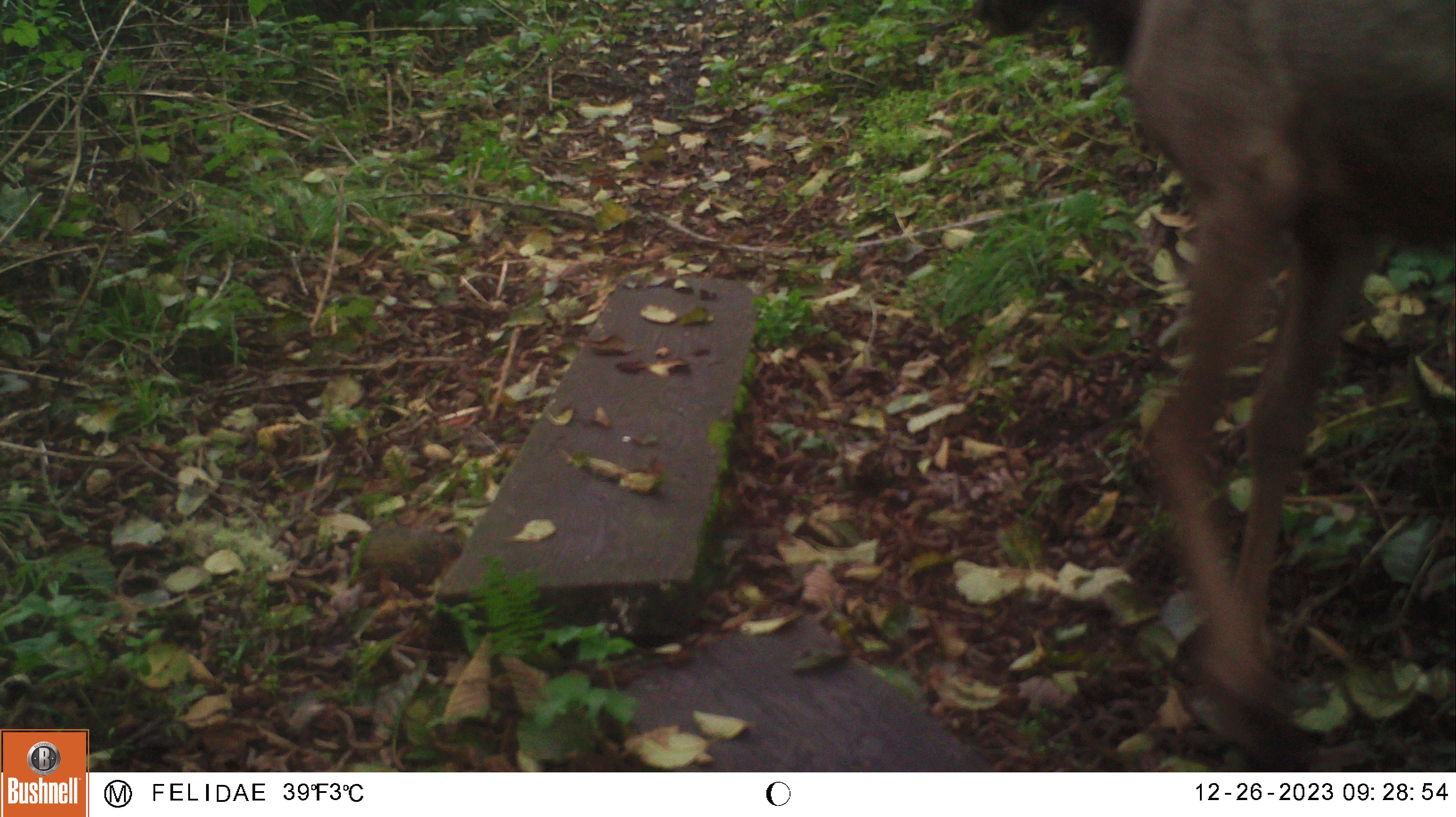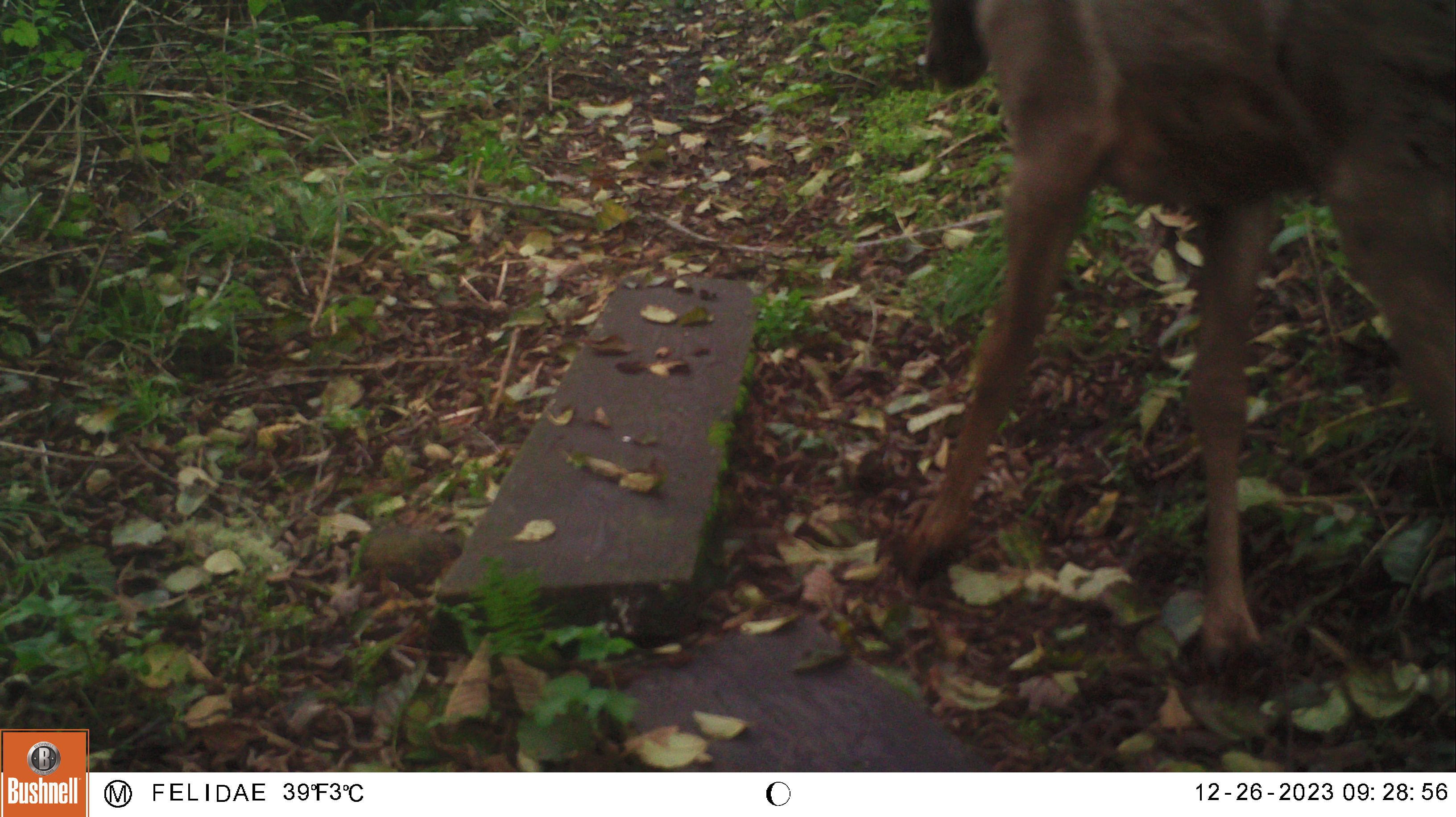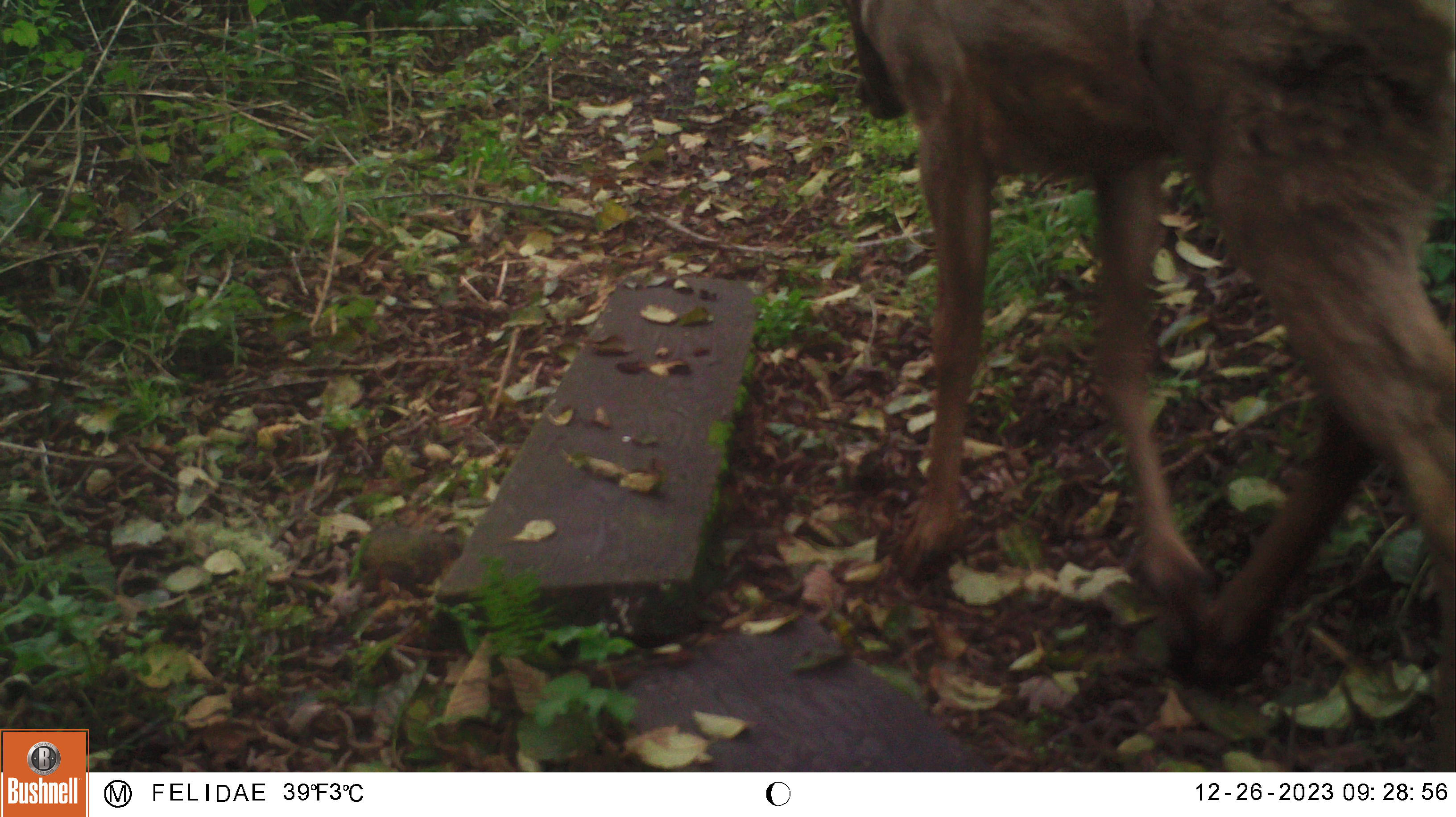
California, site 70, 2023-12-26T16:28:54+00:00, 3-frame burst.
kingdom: Animalia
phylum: Chordata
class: Mammalia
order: Artiodactyla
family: Cervidae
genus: Odocoileus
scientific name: Odocoileus hemionus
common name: mule deer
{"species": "mule deer (Odocoileus hemionus)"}